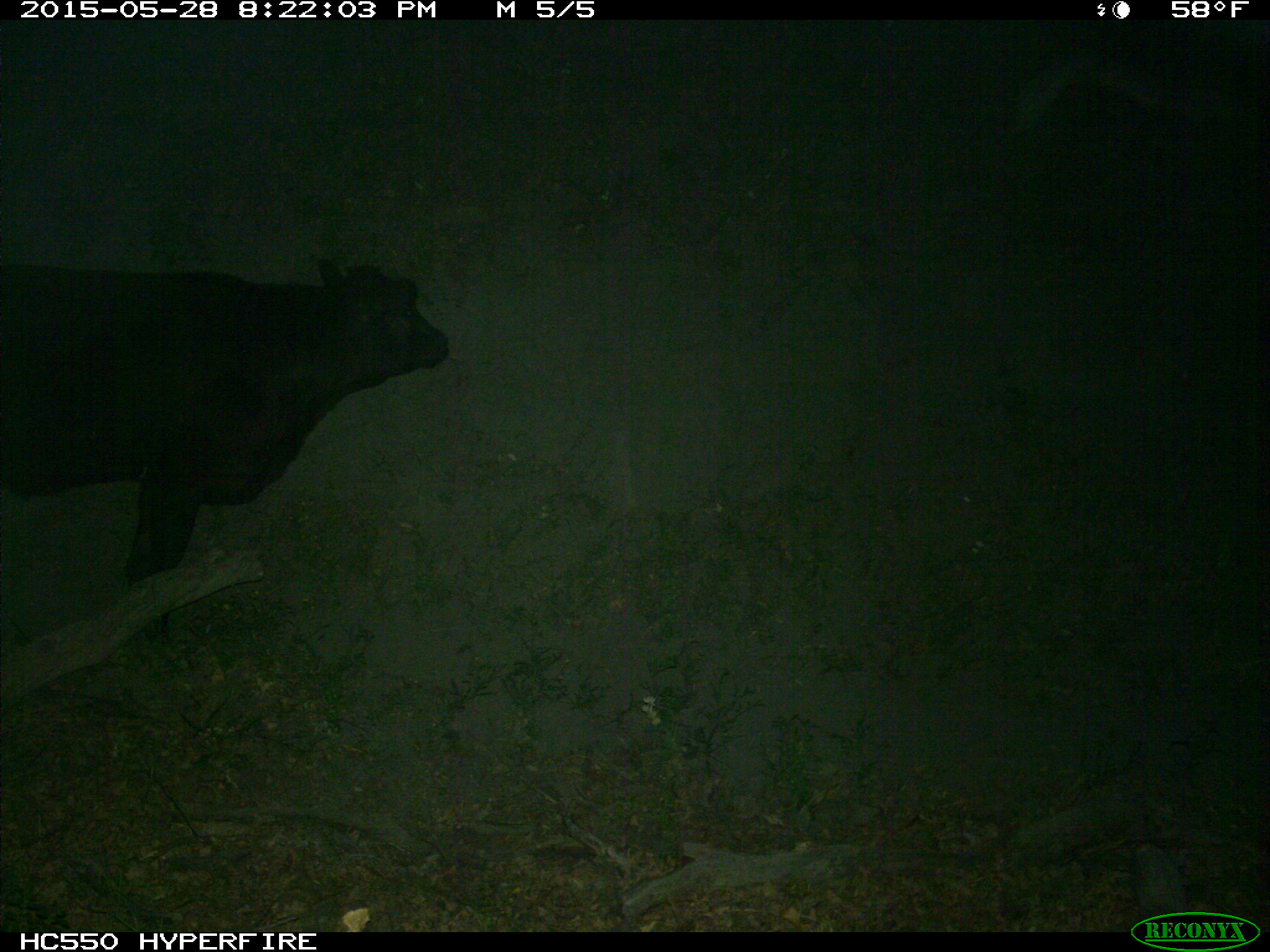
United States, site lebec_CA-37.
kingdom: Animalia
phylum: Chordata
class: Mammalia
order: Artiodactyla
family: Bovidae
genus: Bos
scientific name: Bos taurus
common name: domestic cow